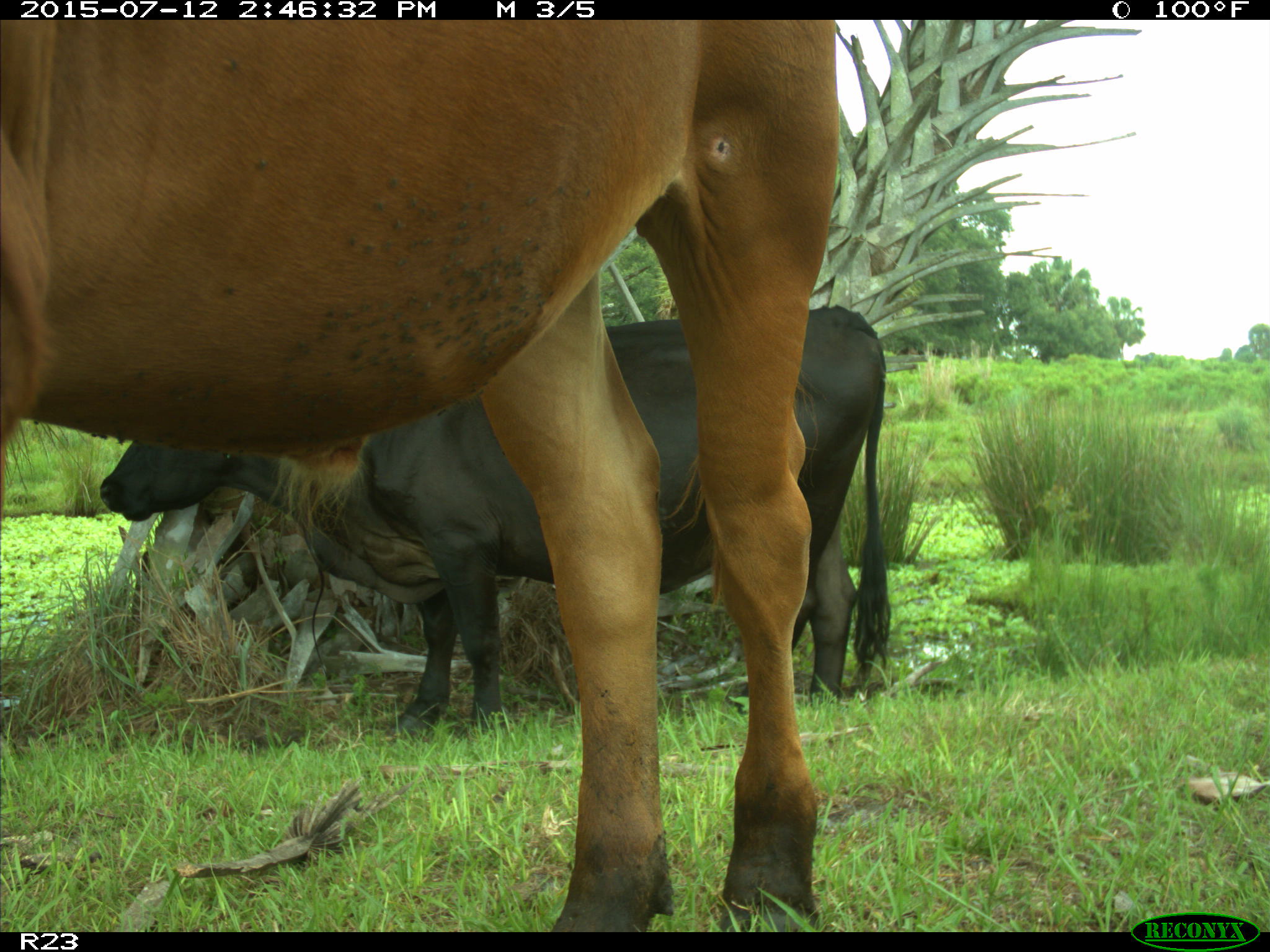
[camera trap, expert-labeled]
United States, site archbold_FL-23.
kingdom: Animalia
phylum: Chordata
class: Mammalia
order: Artiodactyla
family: Bovidae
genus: Bos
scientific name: Bos taurus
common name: domestic cow